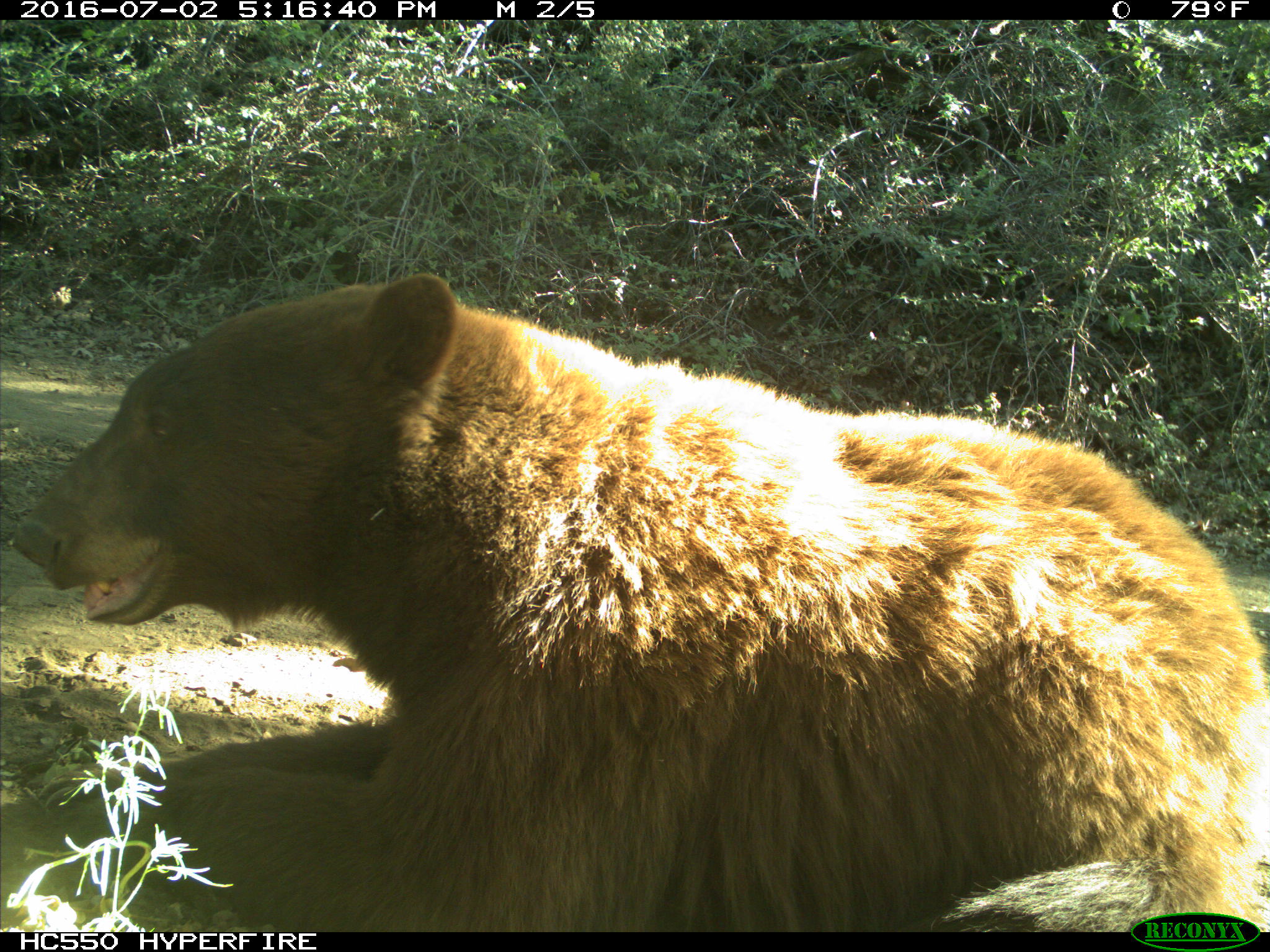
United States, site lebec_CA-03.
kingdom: Animalia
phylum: Chordata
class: Mammalia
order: Carnivora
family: Ursidae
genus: Ursus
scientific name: Ursus americanus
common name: american black bear